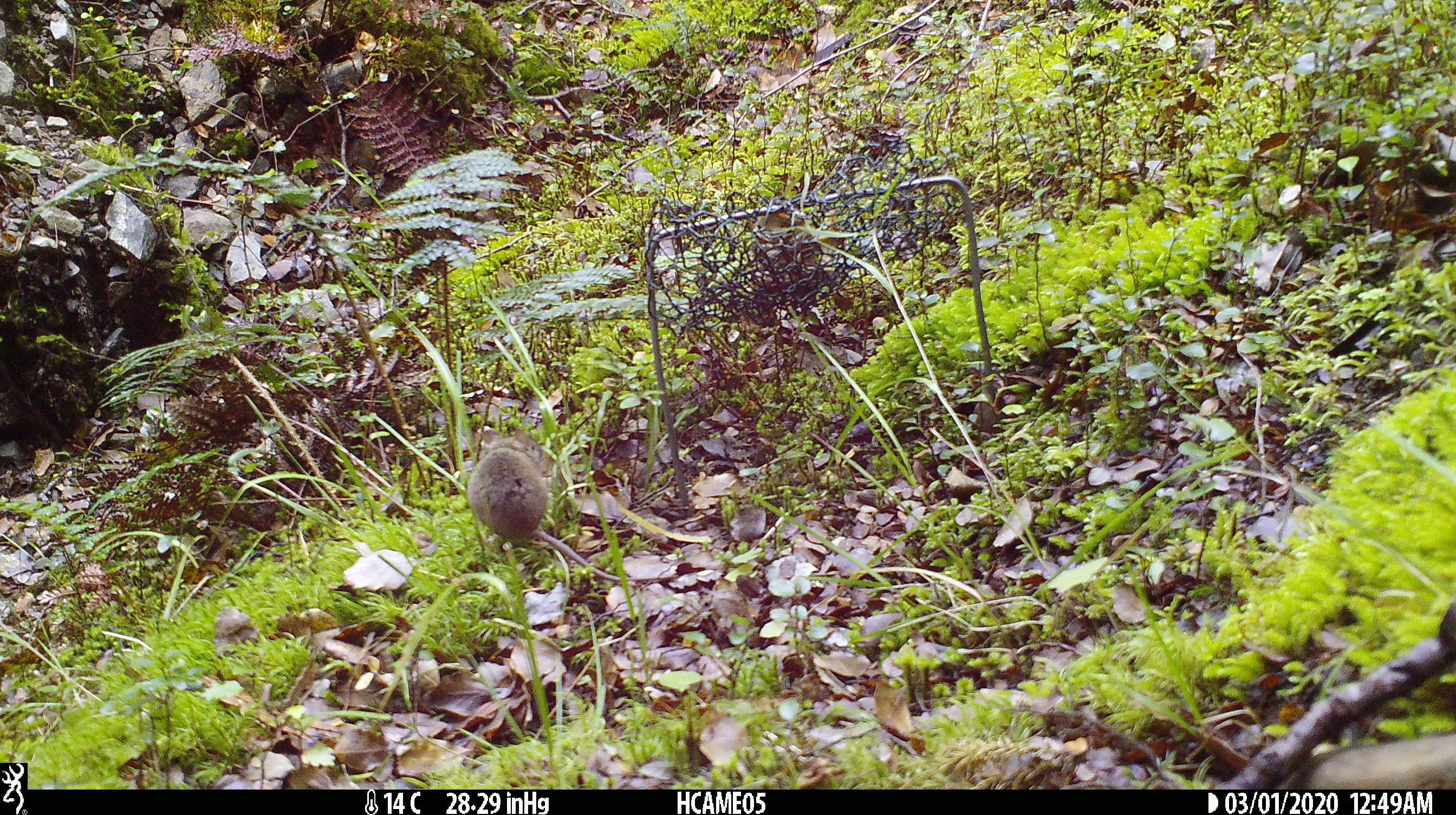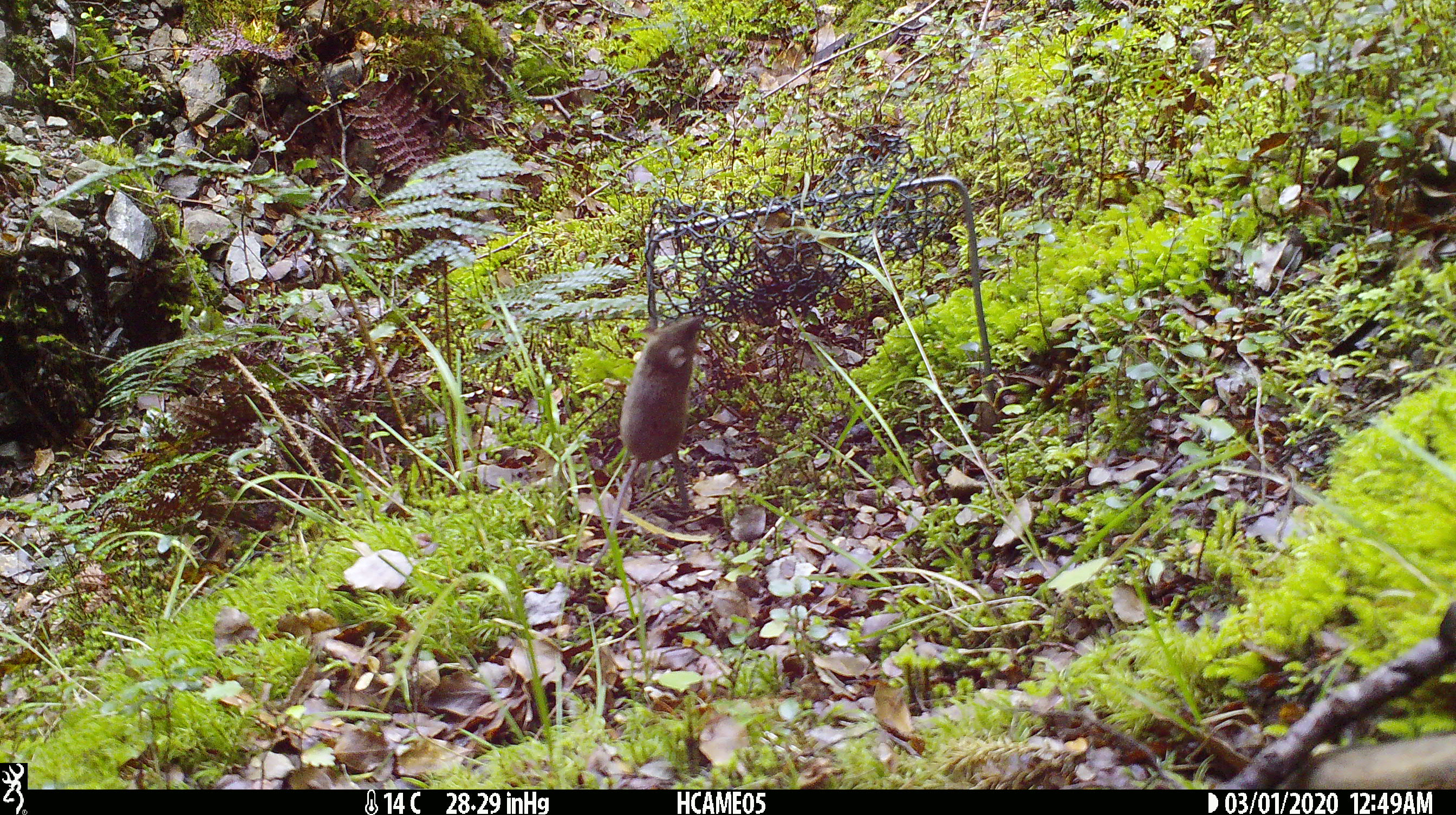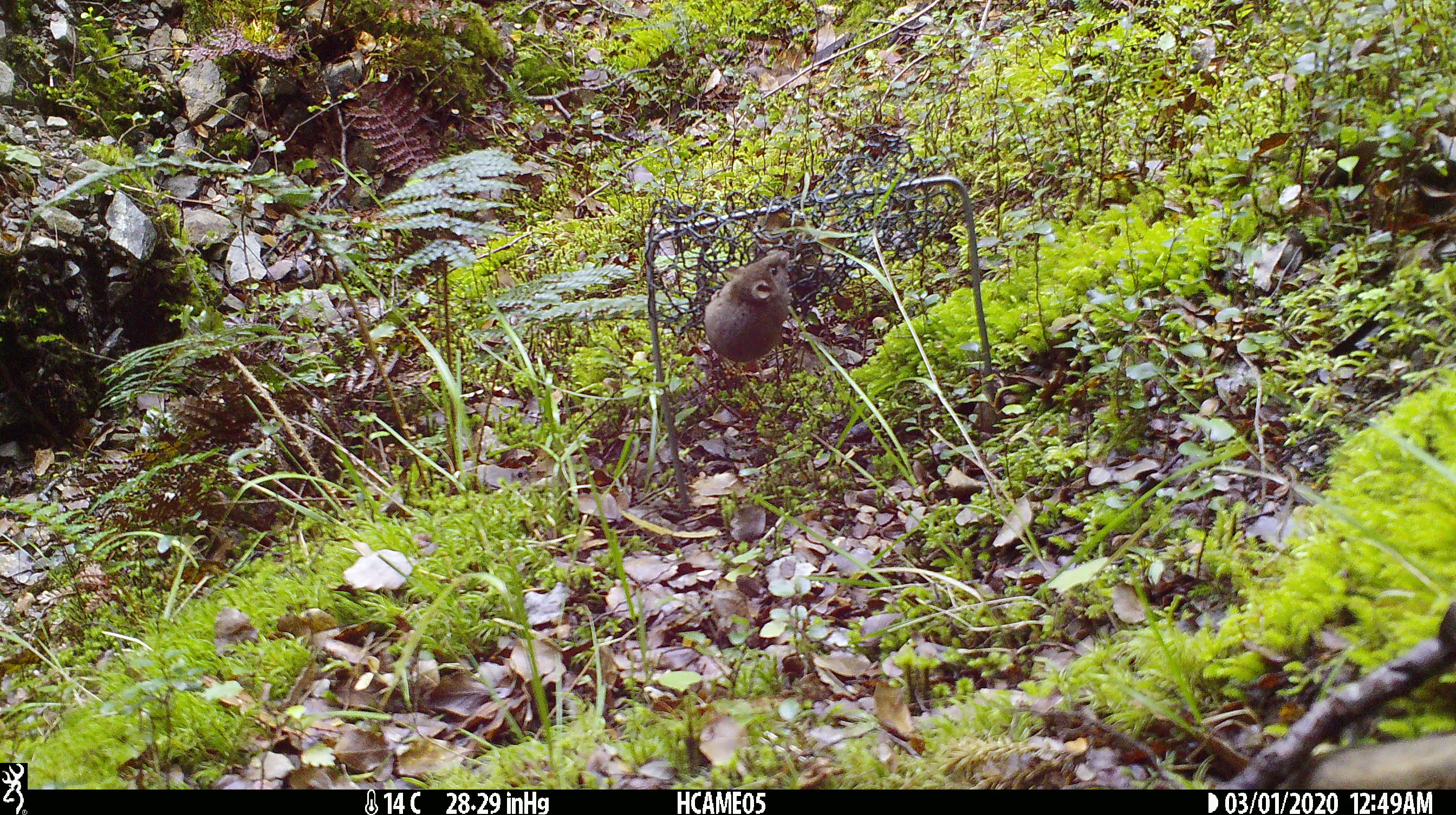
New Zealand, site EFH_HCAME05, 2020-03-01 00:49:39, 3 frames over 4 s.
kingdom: Animalia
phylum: Chordata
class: Mammalia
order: Rodentia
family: Muridae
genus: Mus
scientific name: Mus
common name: mouse